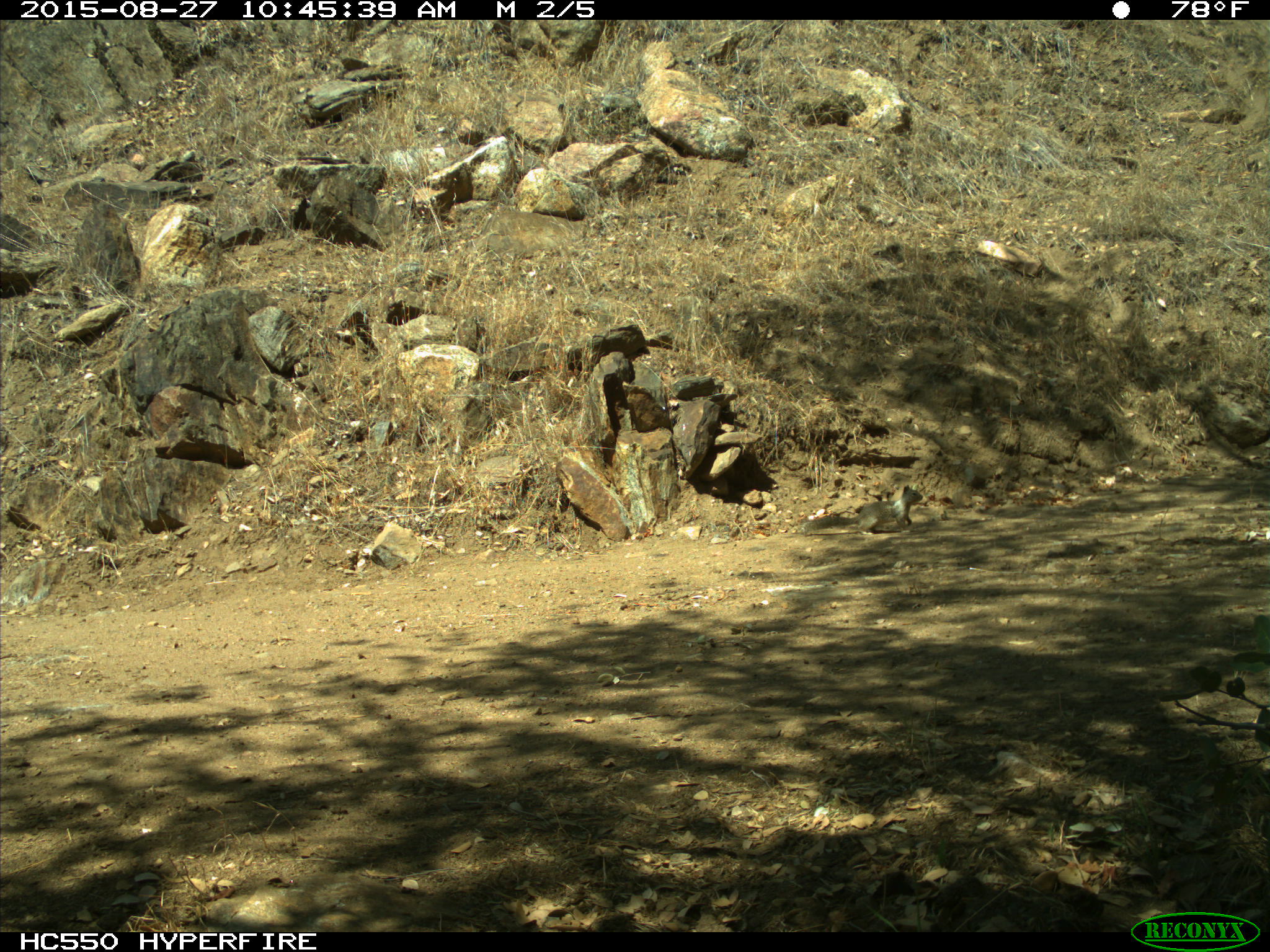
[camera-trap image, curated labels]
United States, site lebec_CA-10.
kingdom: Animalia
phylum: Chordata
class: Mammalia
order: Rodentia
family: Sciuridae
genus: Otospermophilus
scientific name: Otospermophilus beecheyi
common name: california ground squirrel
Otospermophilus beecheyi (california ground squirrel).